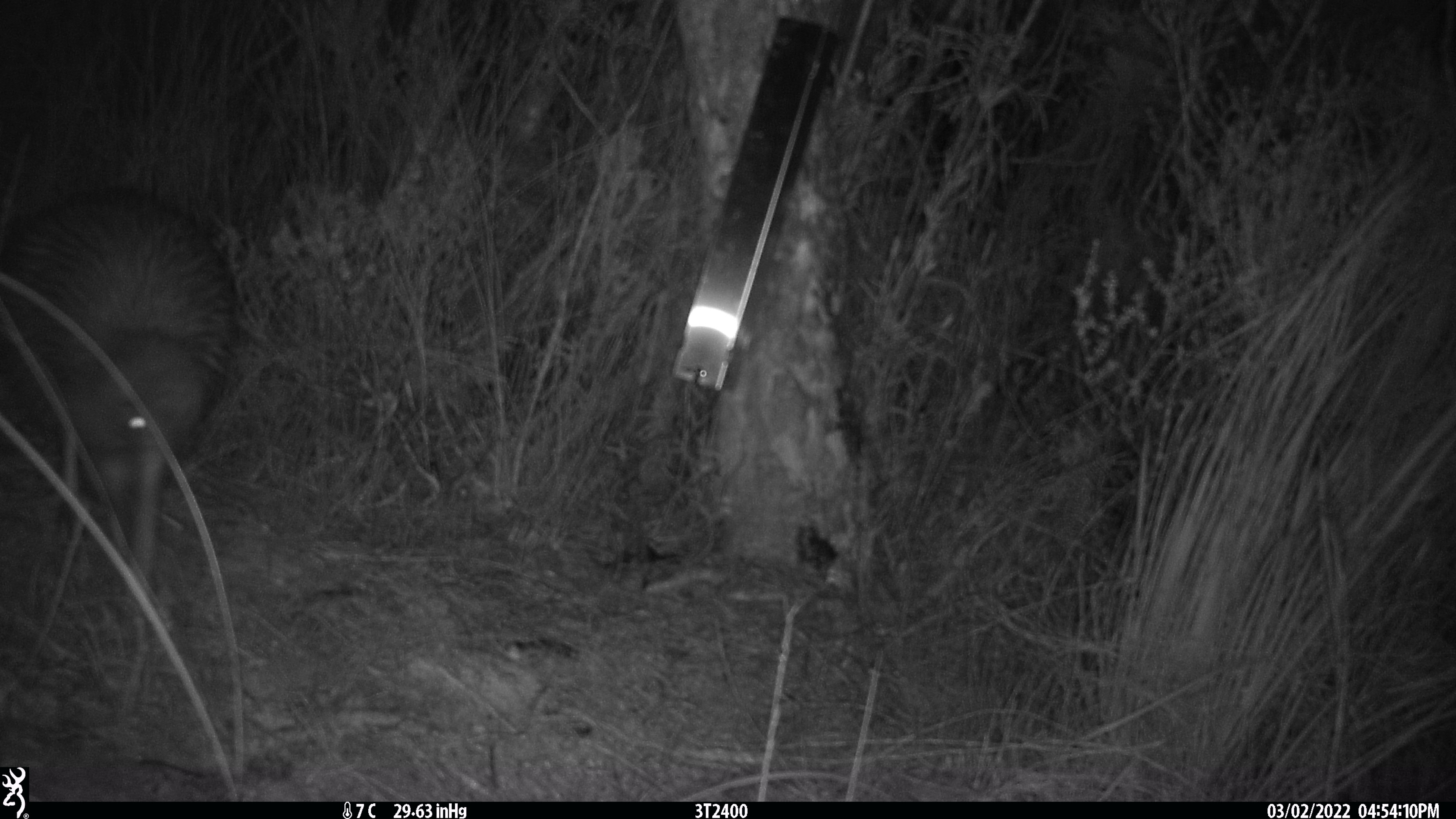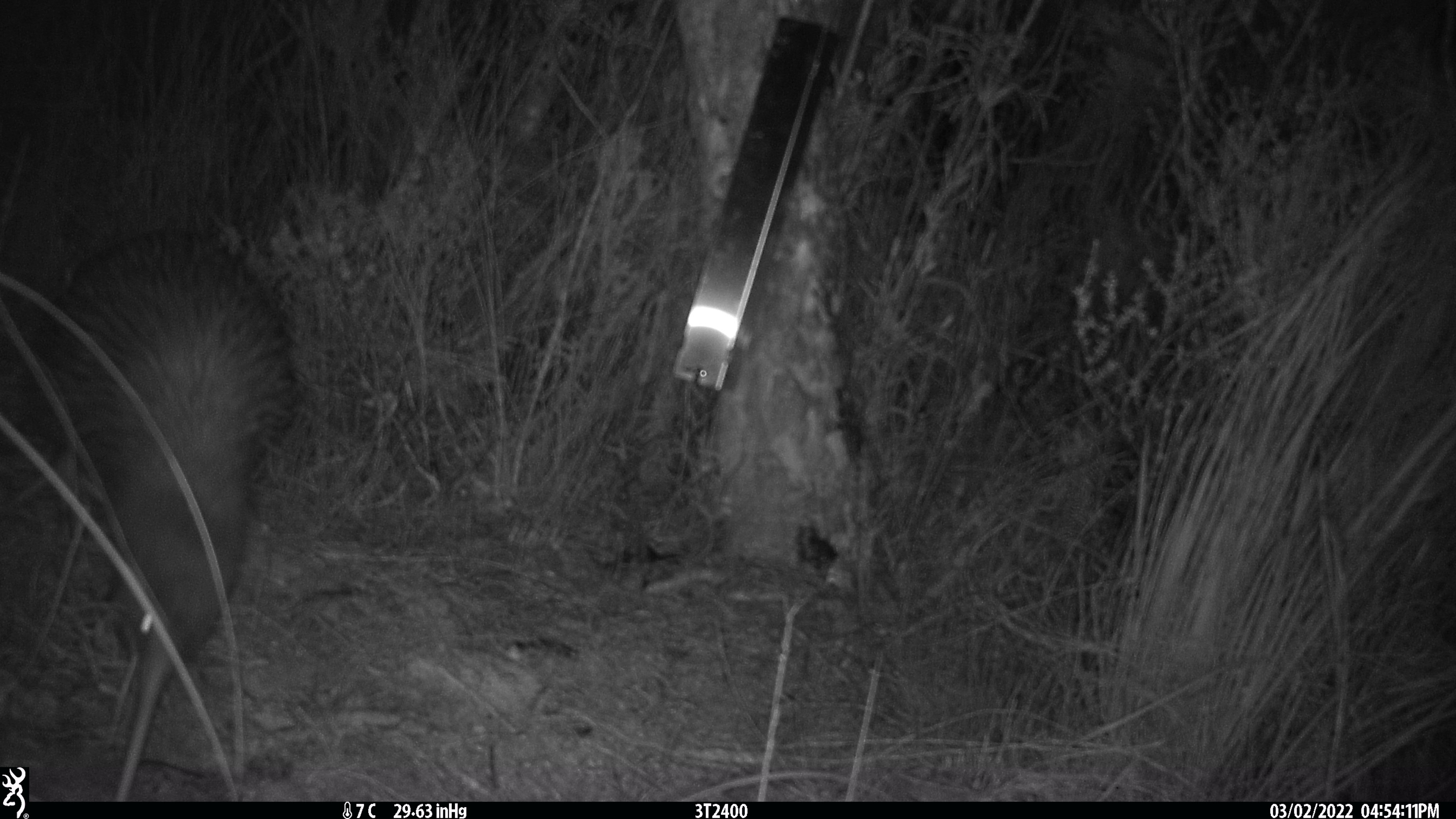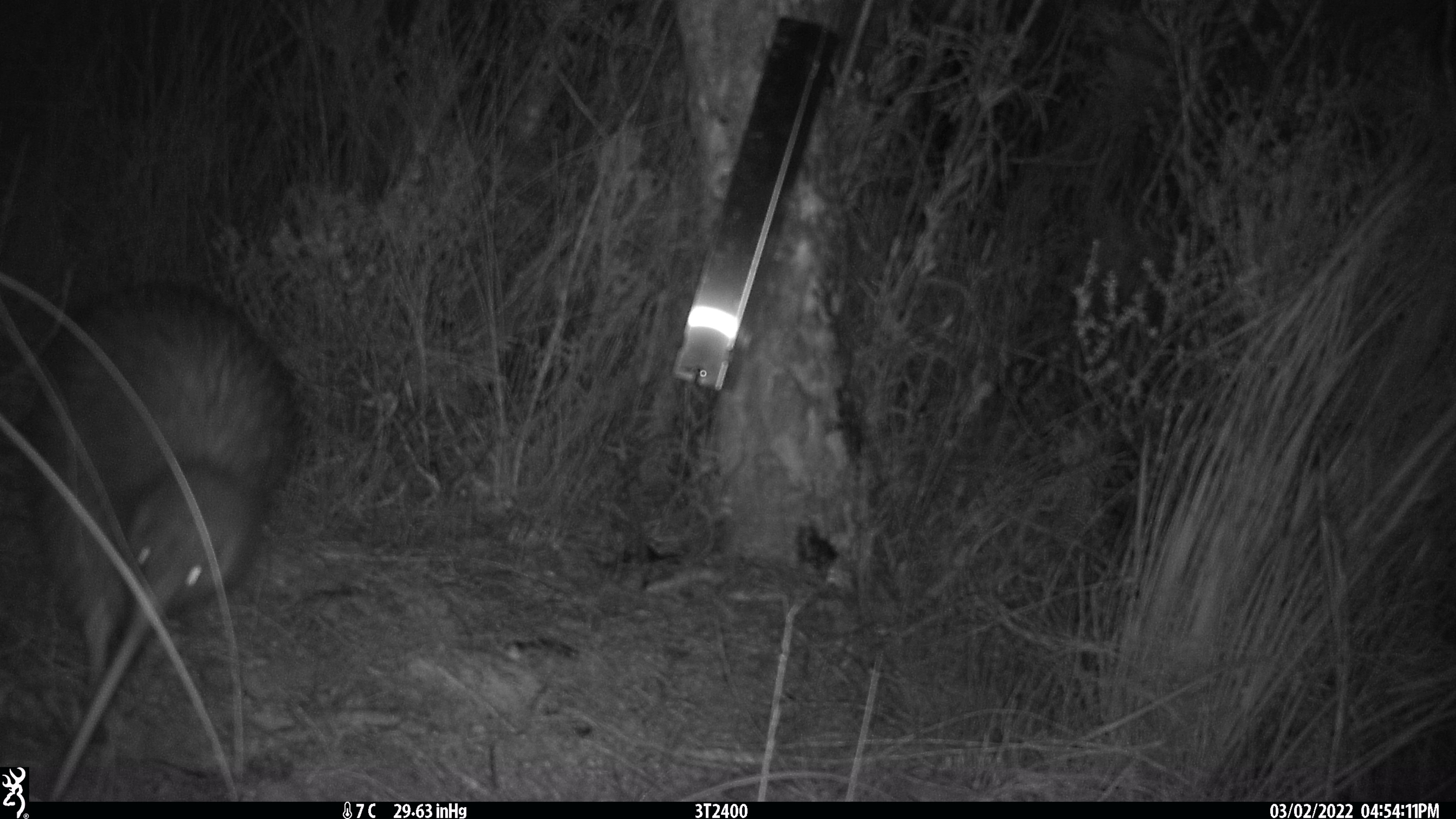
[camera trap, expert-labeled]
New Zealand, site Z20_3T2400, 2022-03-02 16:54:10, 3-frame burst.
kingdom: Animalia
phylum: Chordata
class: Aves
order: Apterygiformes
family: Apterygidae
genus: Apteryx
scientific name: Apteryx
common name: kiwi